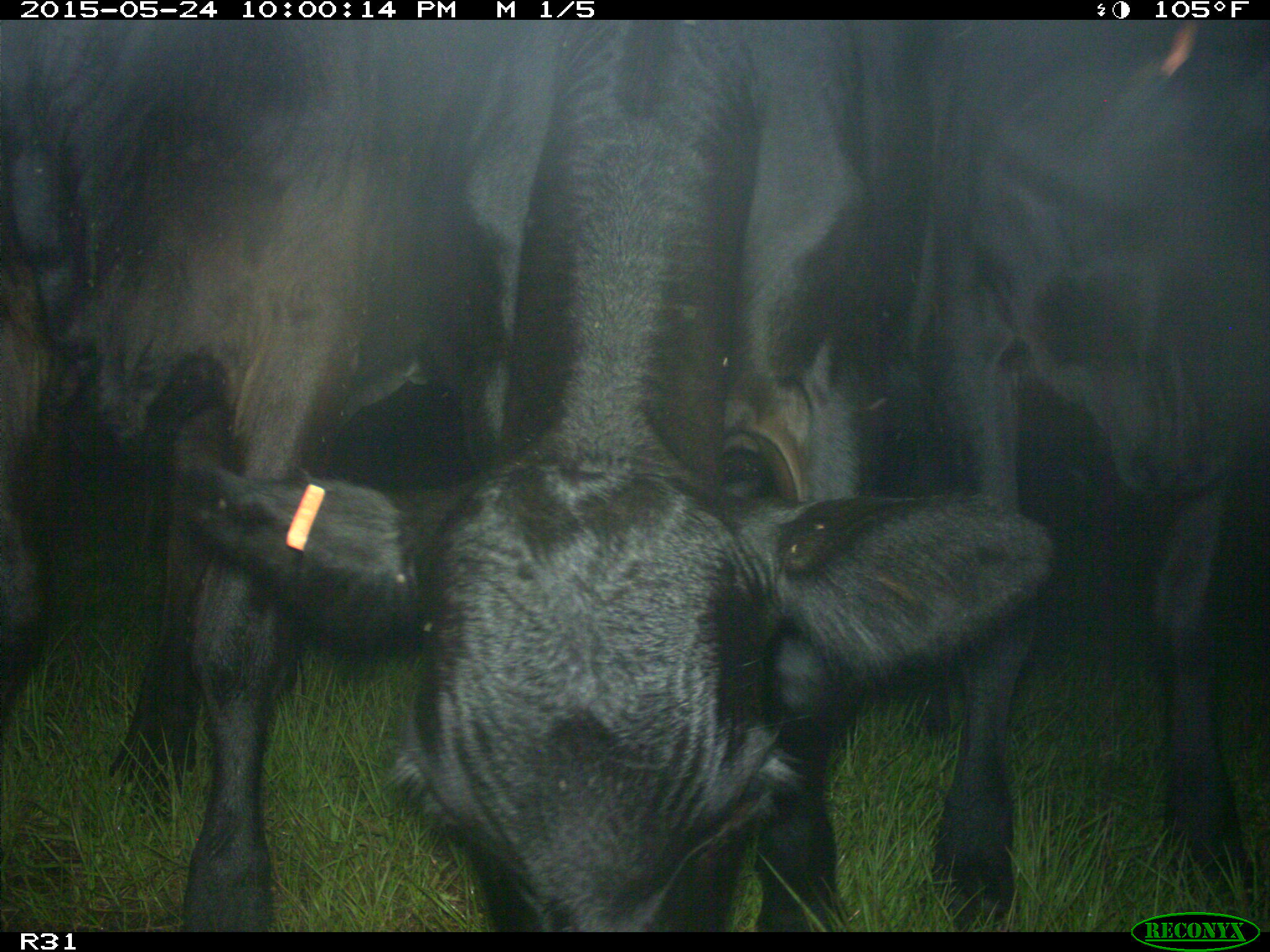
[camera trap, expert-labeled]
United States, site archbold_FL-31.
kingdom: Animalia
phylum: Chordata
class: Mammalia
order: Artiodactyla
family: Bovidae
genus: Bos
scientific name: Bos taurus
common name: domestic cow